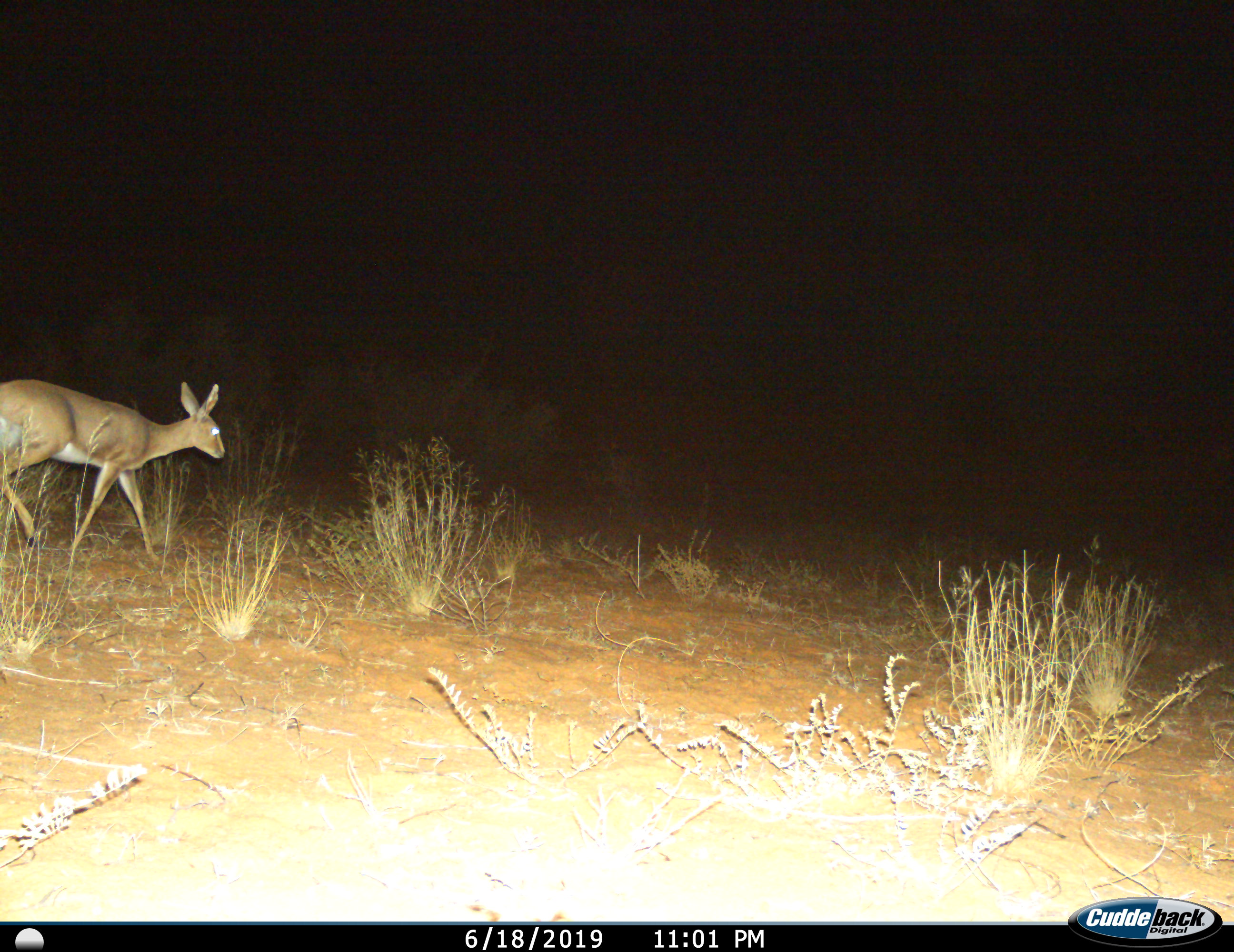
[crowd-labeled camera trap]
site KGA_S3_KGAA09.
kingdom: Animalia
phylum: Chordata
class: Mammalia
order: Artiodactyla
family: Bovidae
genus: Sylvicapra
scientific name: Sylvicapra grimmia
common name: common duiker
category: duikercommongrey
Duikercommongrey (common duiker) (Sylvicapra grimmia), count 1. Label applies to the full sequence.